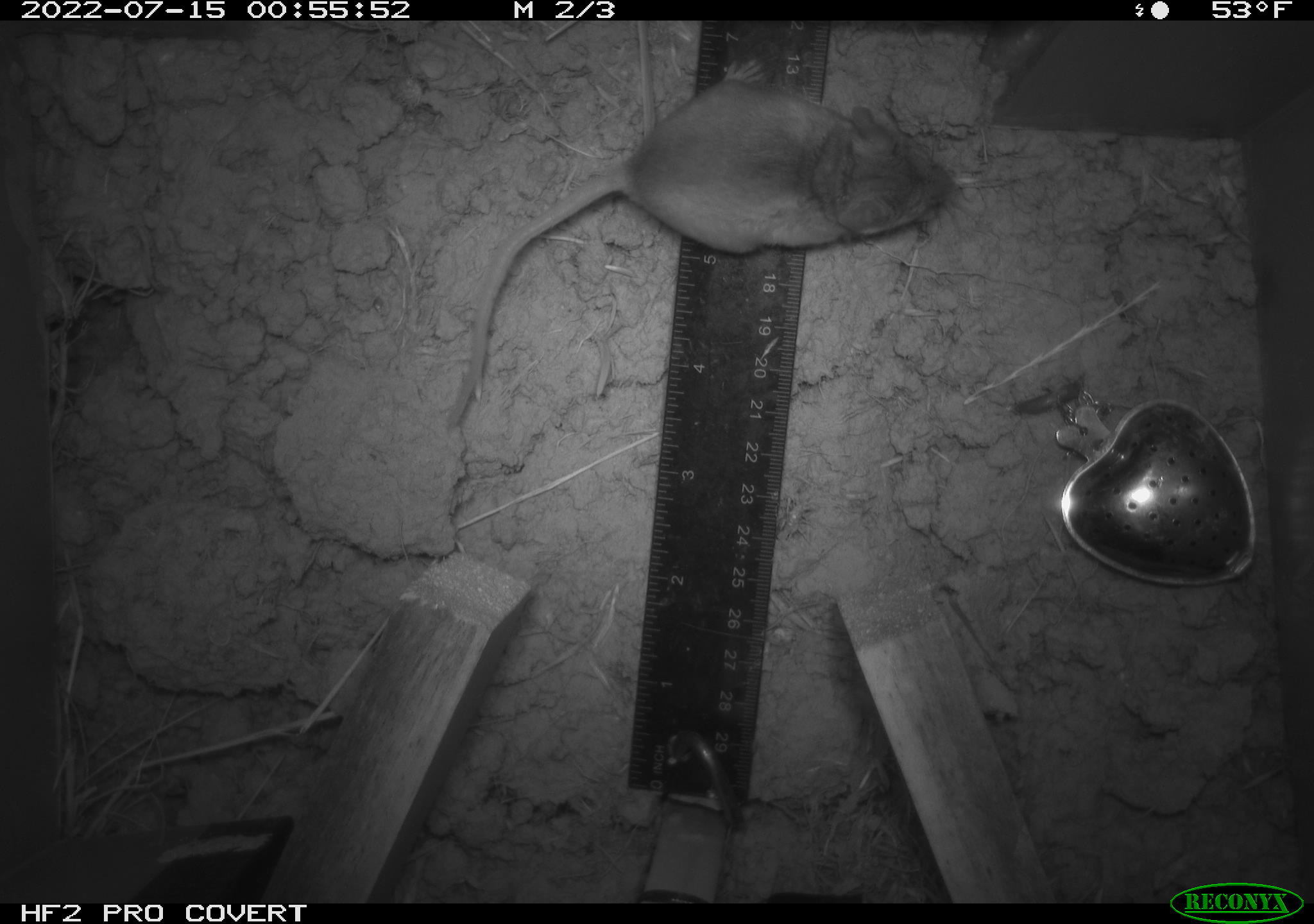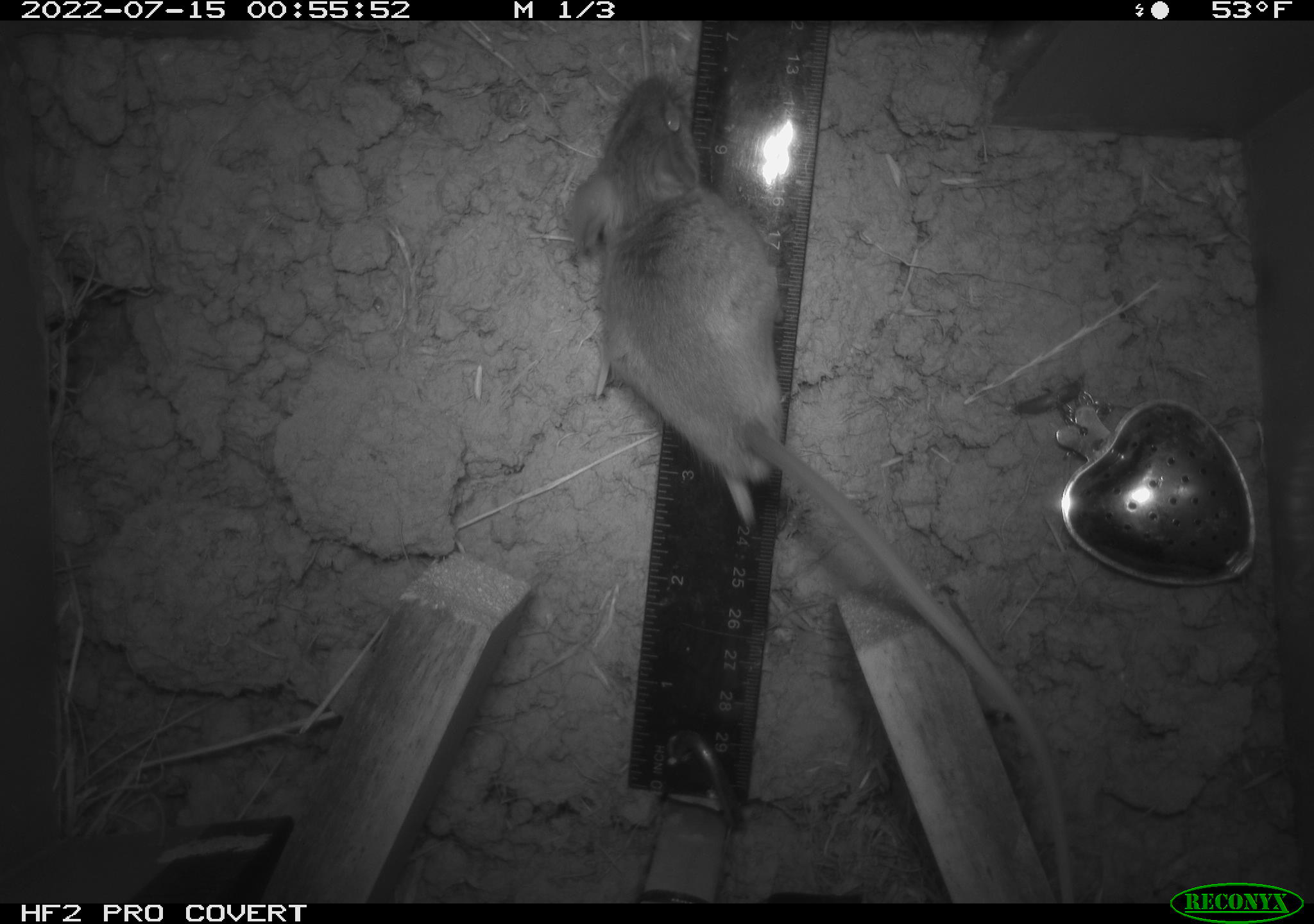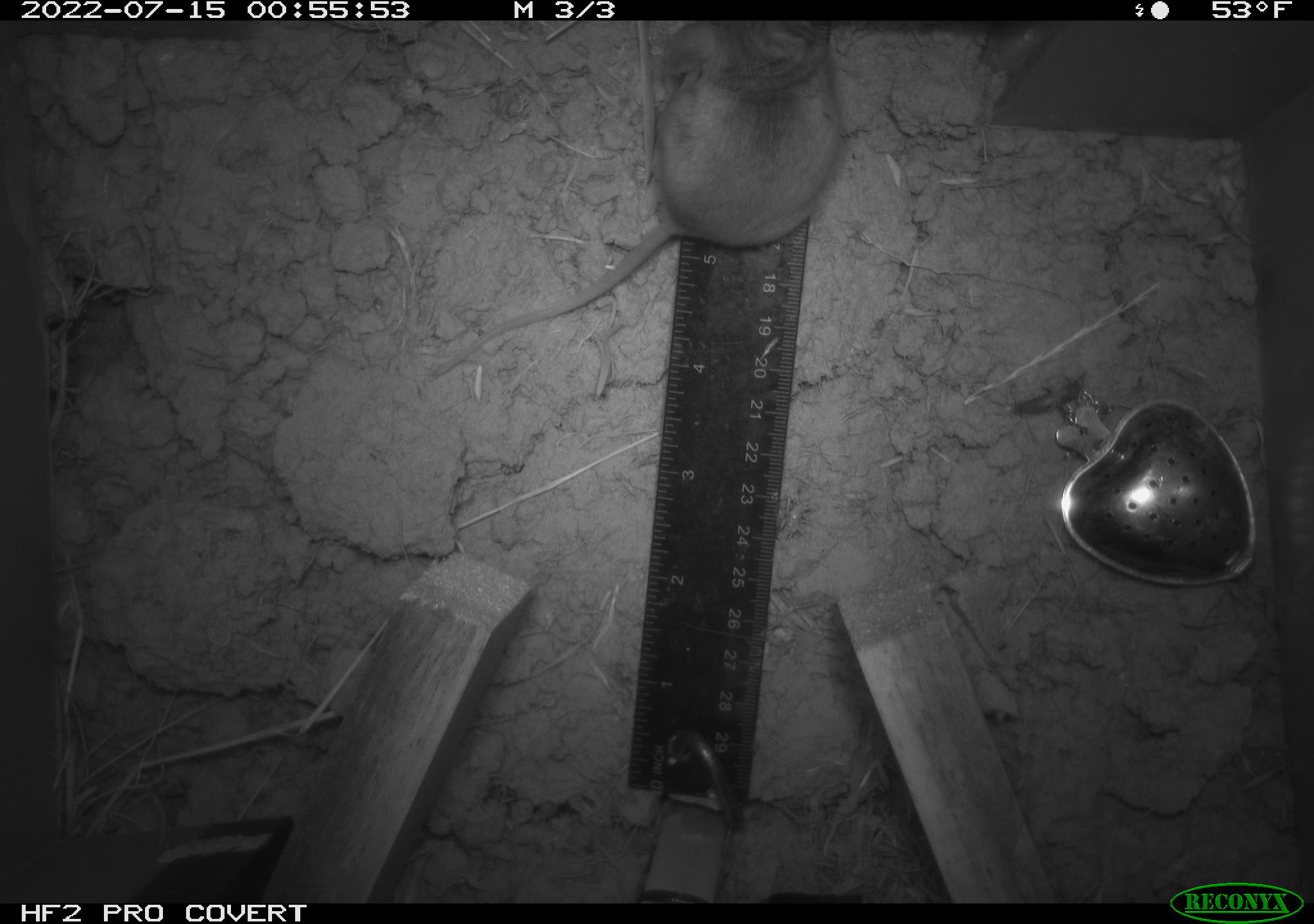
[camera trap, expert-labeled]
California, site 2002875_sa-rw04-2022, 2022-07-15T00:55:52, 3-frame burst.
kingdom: Animalia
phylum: Chordata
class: Mammalia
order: Rodentia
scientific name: Rodentia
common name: mouse species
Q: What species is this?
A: Mouse species (Rodentia).